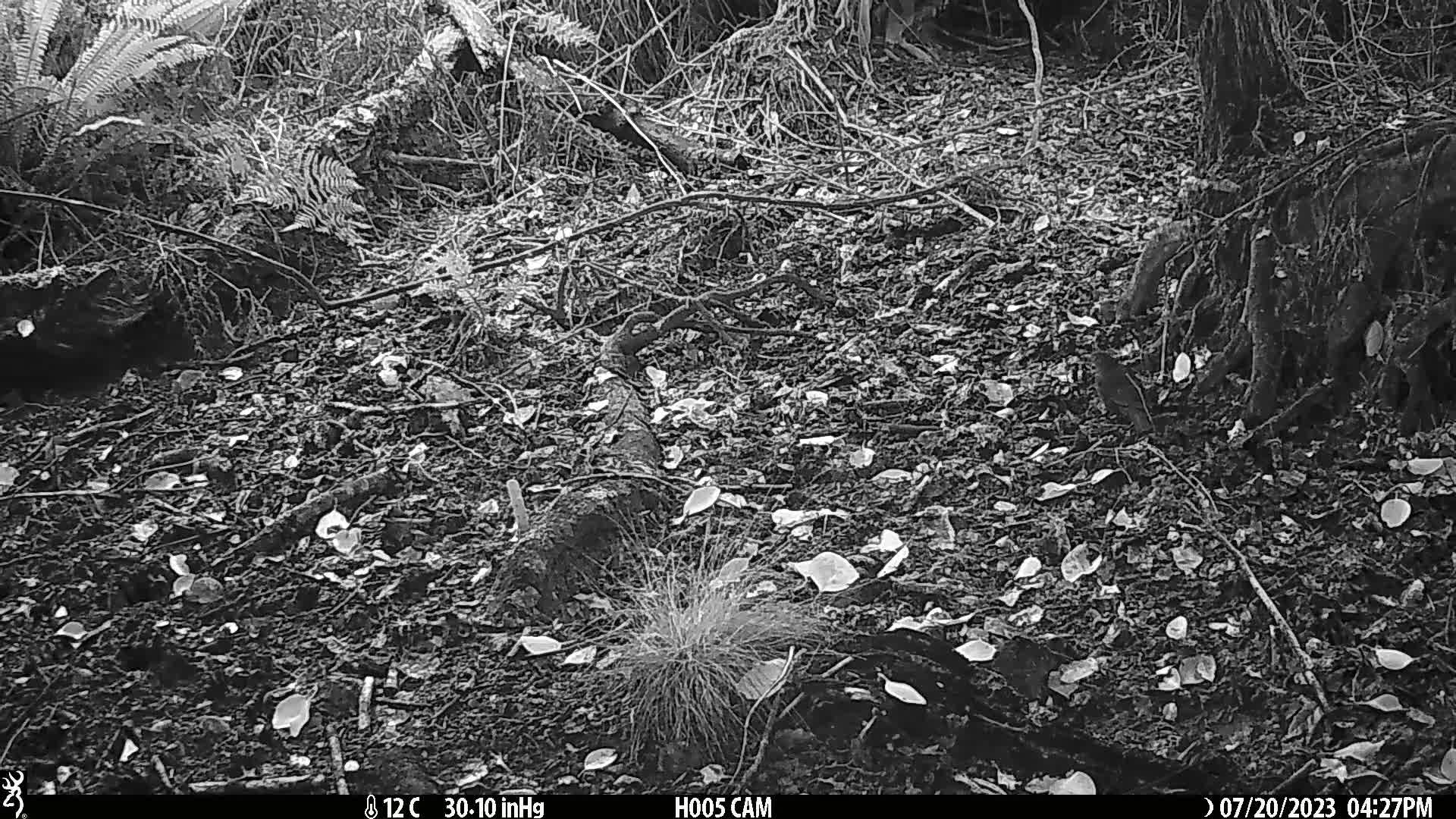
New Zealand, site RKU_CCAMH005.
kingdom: Animalia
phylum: Chordata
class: Aves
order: Passeriformes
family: Turdidae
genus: Turdus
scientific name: Turdus merula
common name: eurasian blackbird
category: blackbird